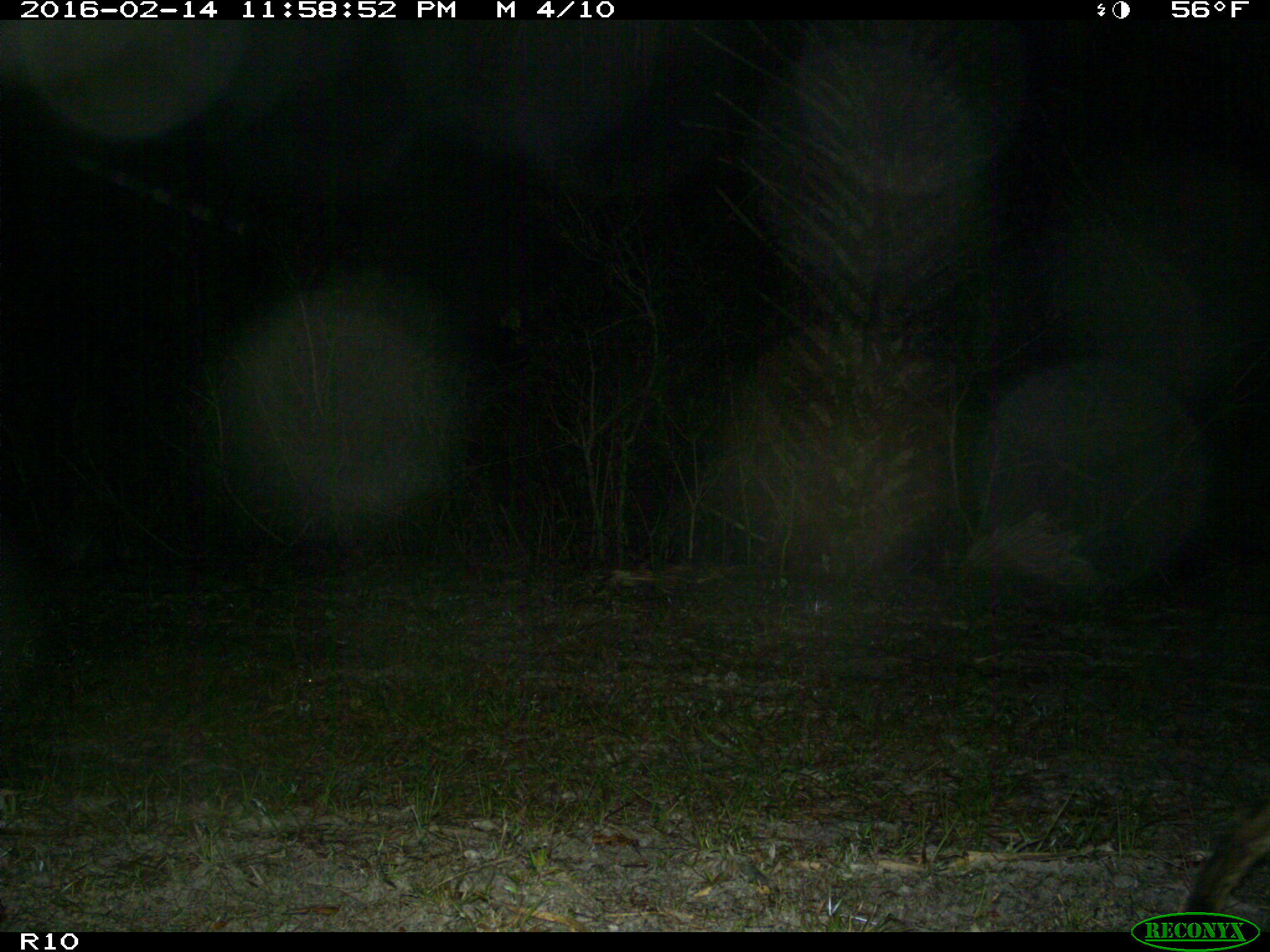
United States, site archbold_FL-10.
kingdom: Animalia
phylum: Chordata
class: Mammalia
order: Carnivora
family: Felidae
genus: Lynx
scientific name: Lynx rufus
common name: bobcat